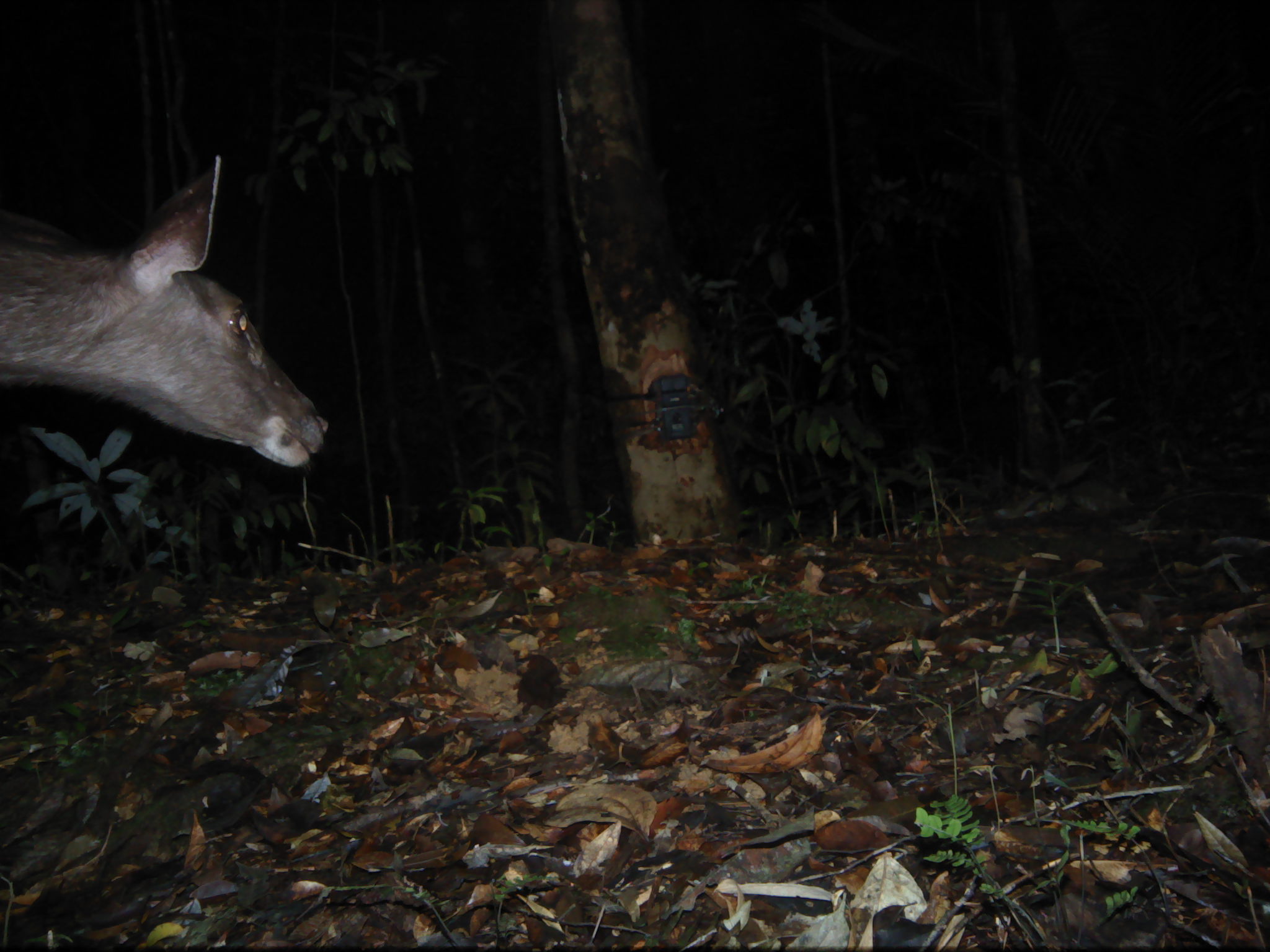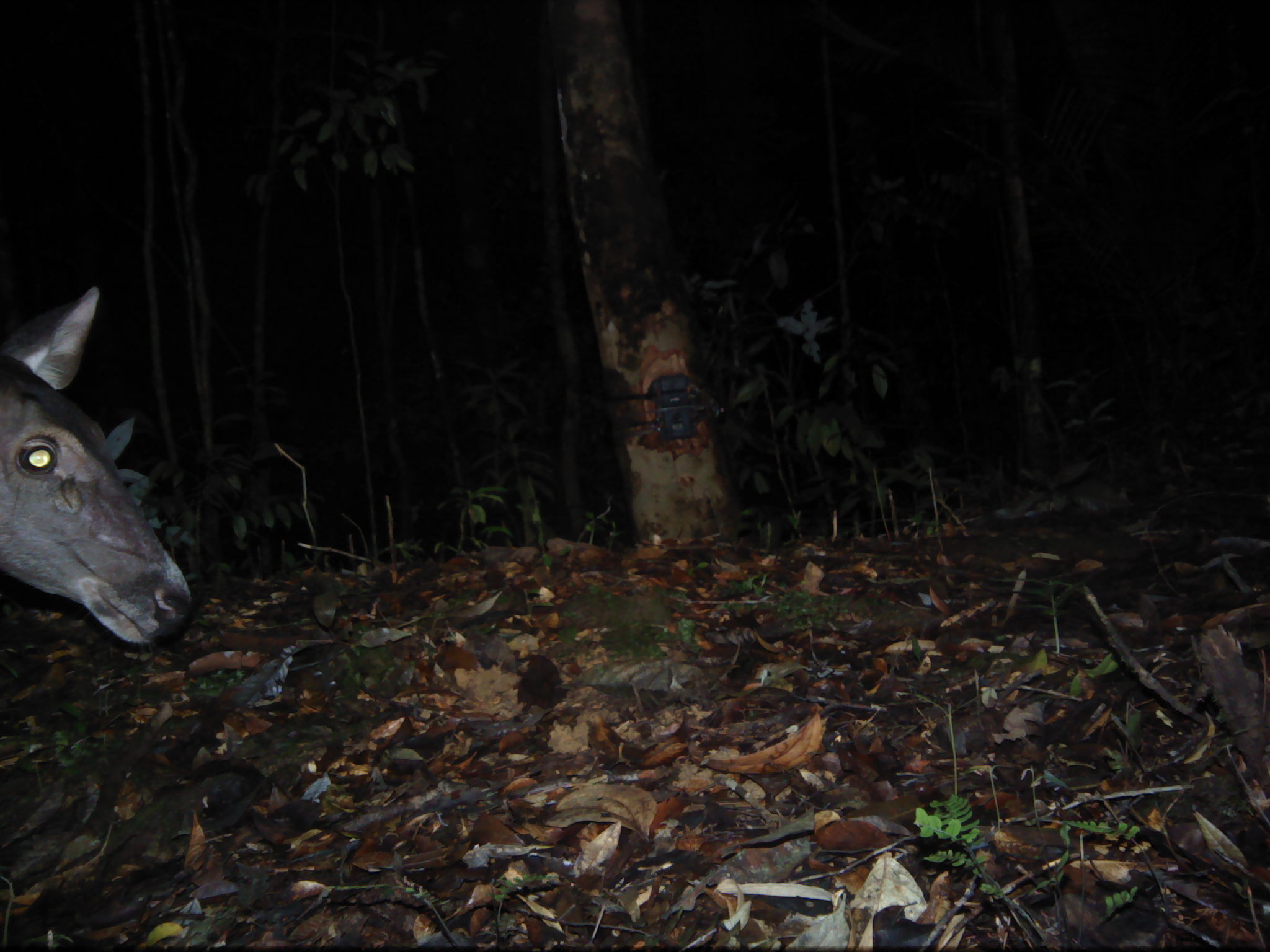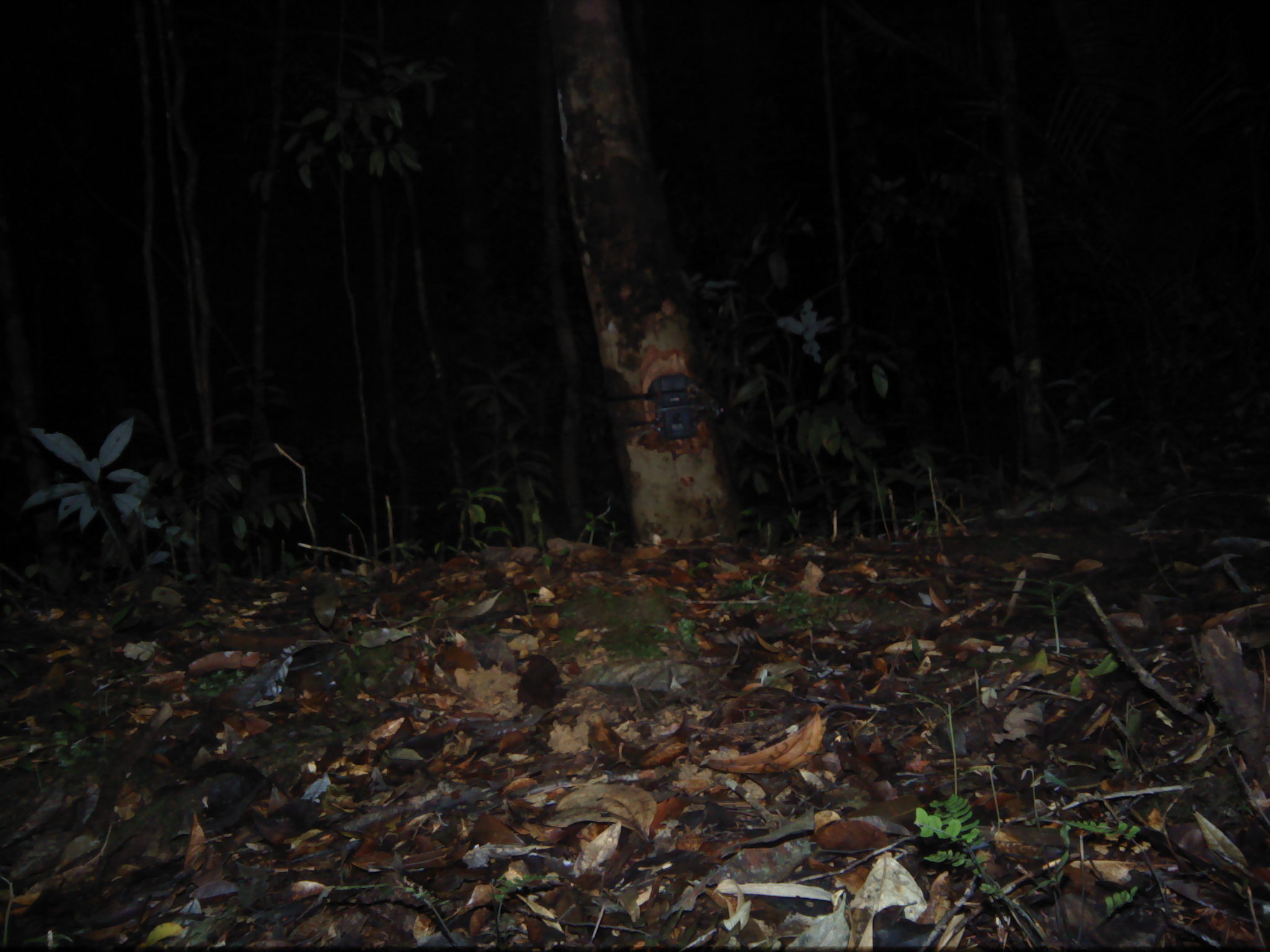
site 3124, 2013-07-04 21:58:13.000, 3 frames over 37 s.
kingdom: Animalia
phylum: Chordata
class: Mammalia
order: Artiodactyla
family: Cervidae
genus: Rusa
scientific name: Rusa unicolor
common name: sambar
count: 1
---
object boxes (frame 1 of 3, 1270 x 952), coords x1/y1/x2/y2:
rusa unicolor: 0/156/329/468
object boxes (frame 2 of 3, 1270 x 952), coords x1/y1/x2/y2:
rusa unicolor: 0/284/193/646